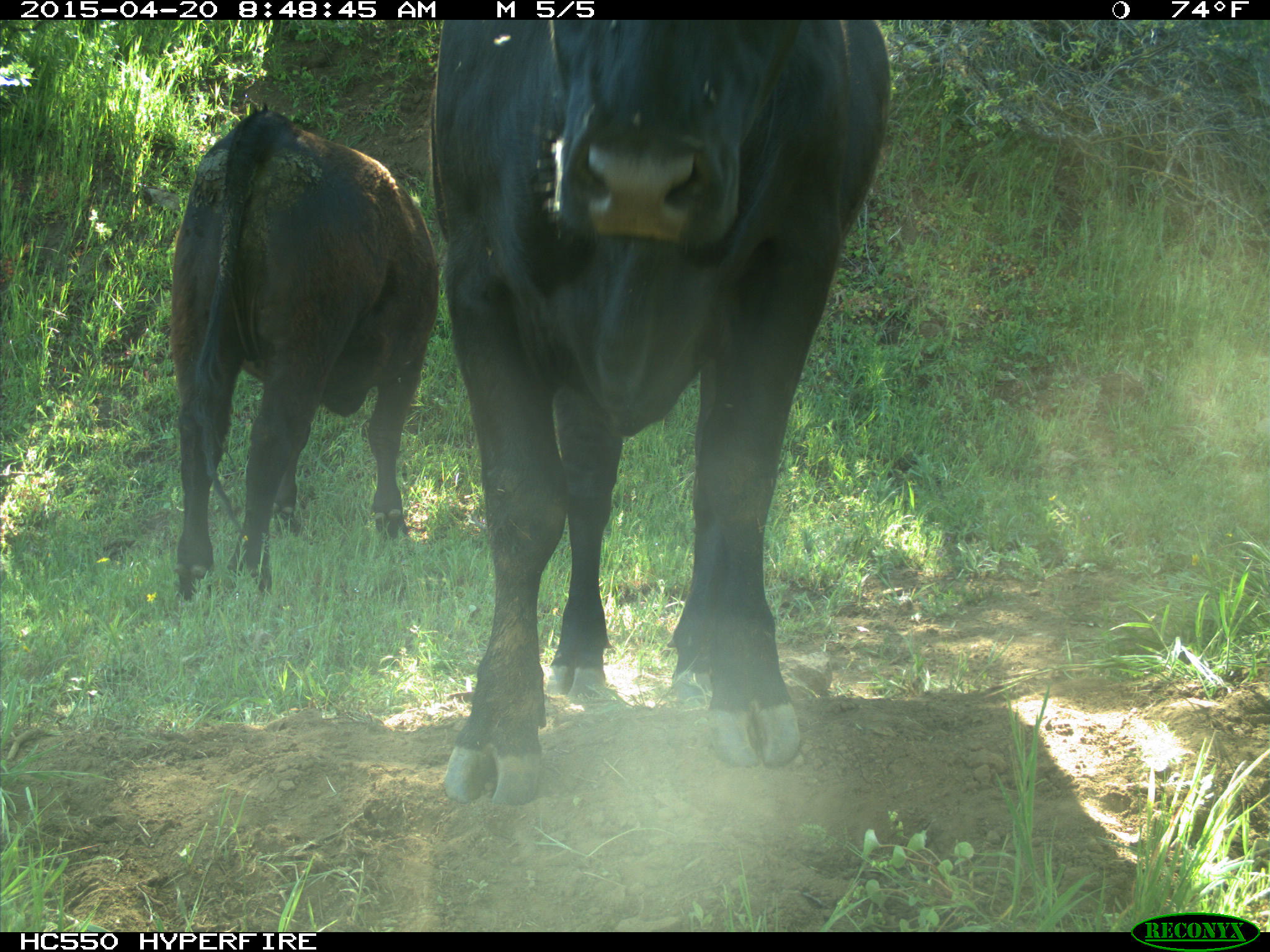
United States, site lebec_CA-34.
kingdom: Animalia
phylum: Chordata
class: Mammalia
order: Artiodactyla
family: Bovidae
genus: Bos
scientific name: Bos taurus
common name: domestic cow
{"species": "Bos taurus (domestic cow)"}